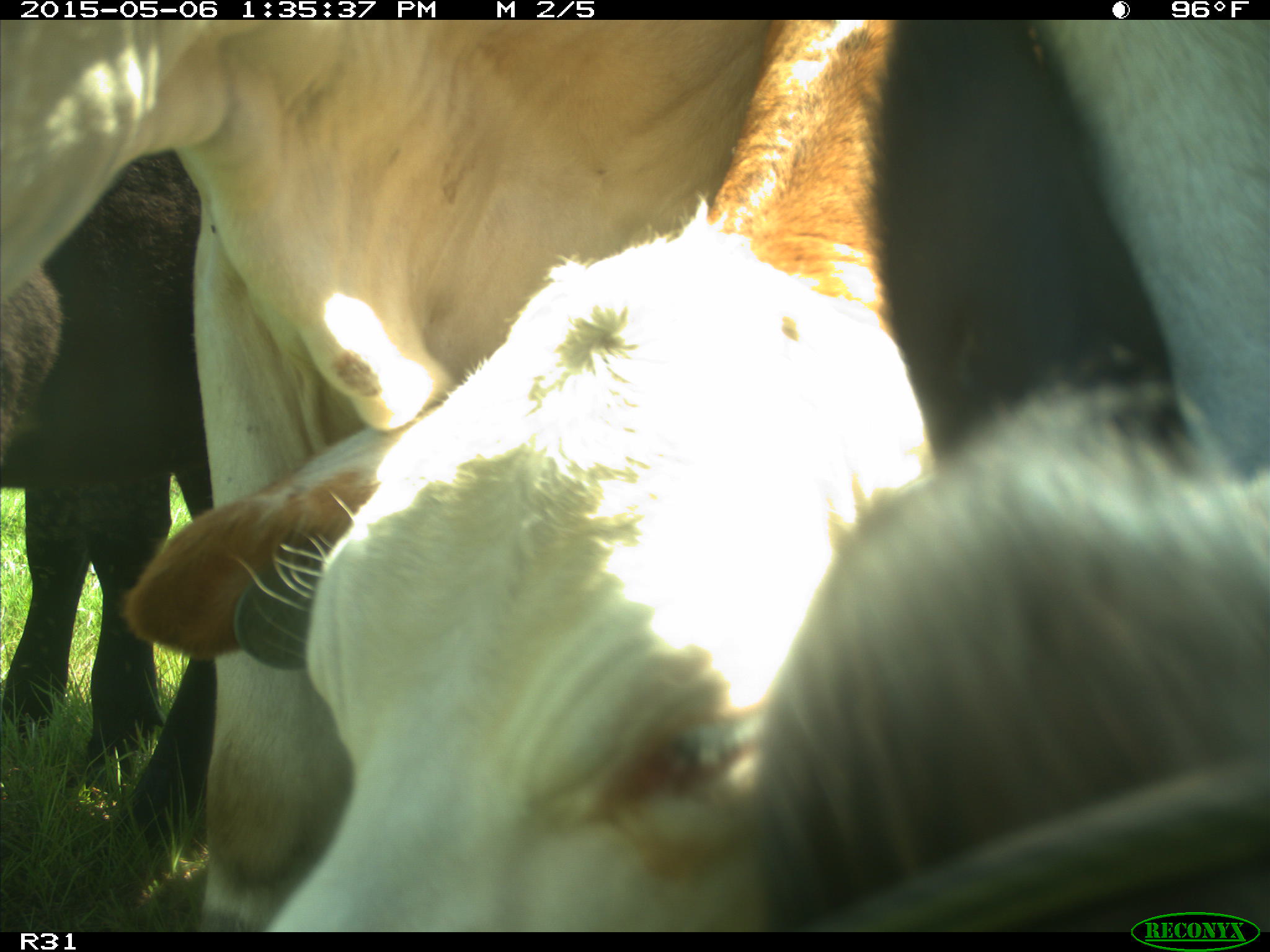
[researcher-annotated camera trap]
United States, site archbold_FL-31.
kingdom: Animalia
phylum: Chordata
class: Mammalia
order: Artiodactyla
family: Bovidae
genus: Bos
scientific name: Bos taurus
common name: domestic cow